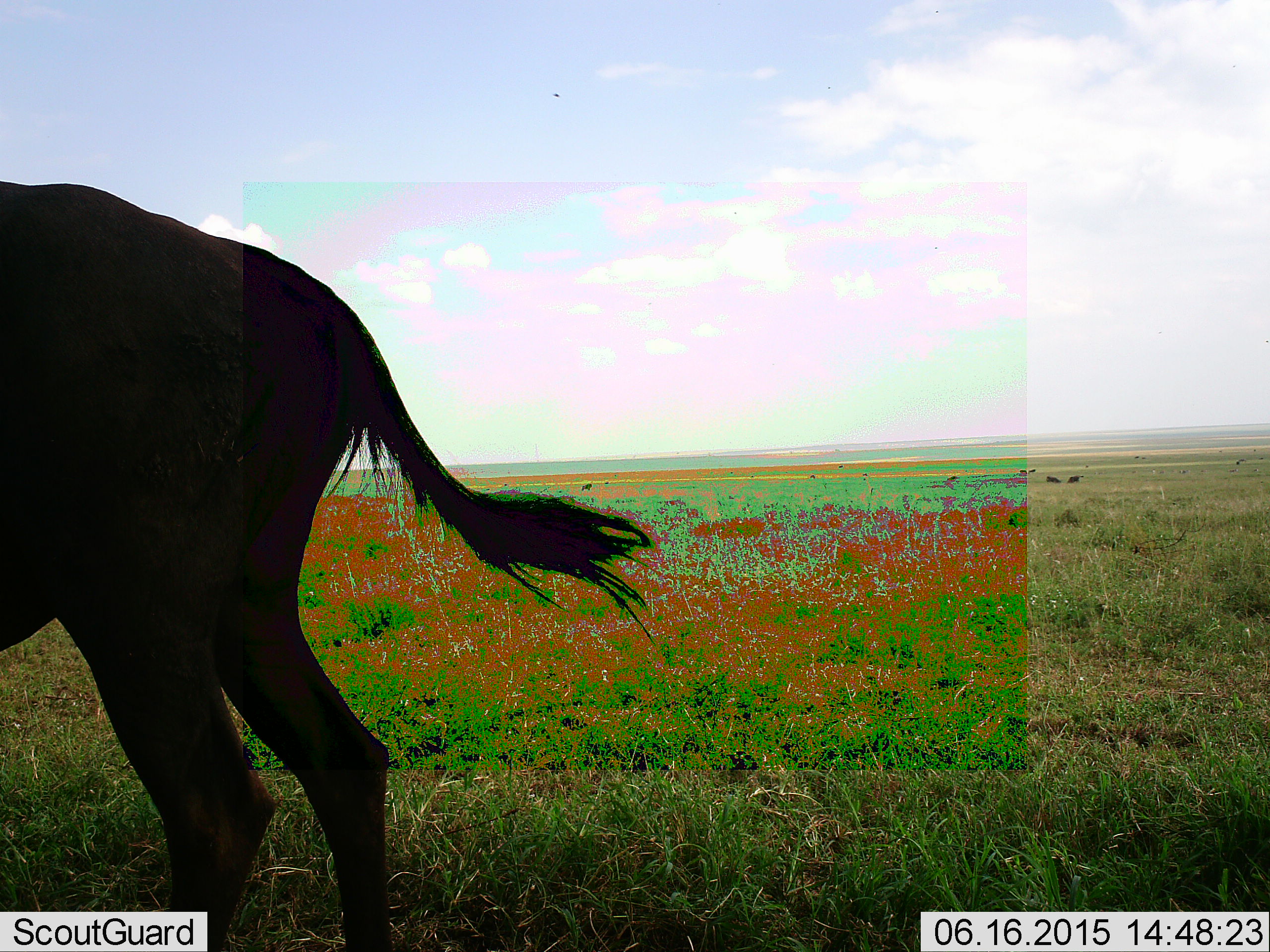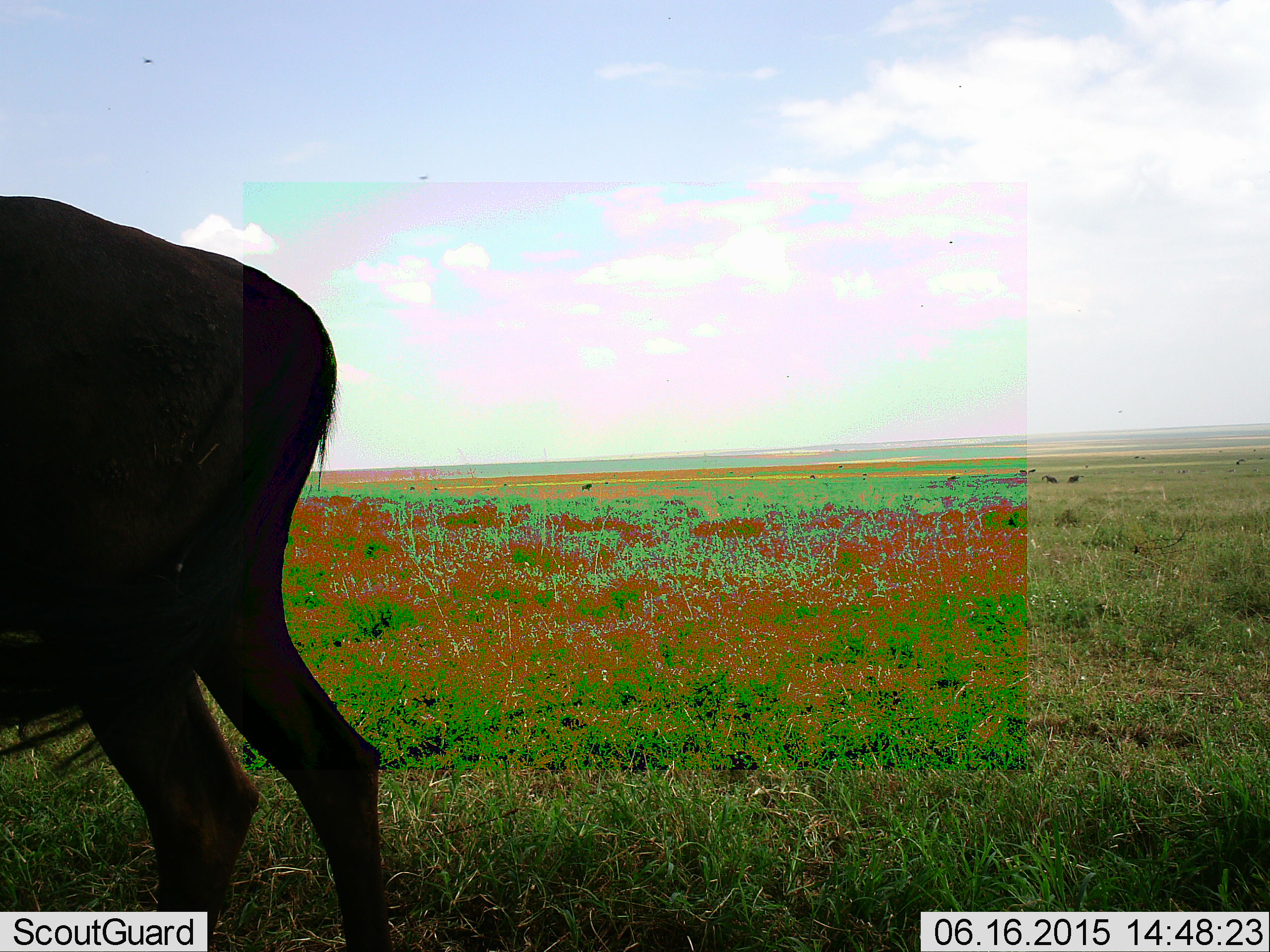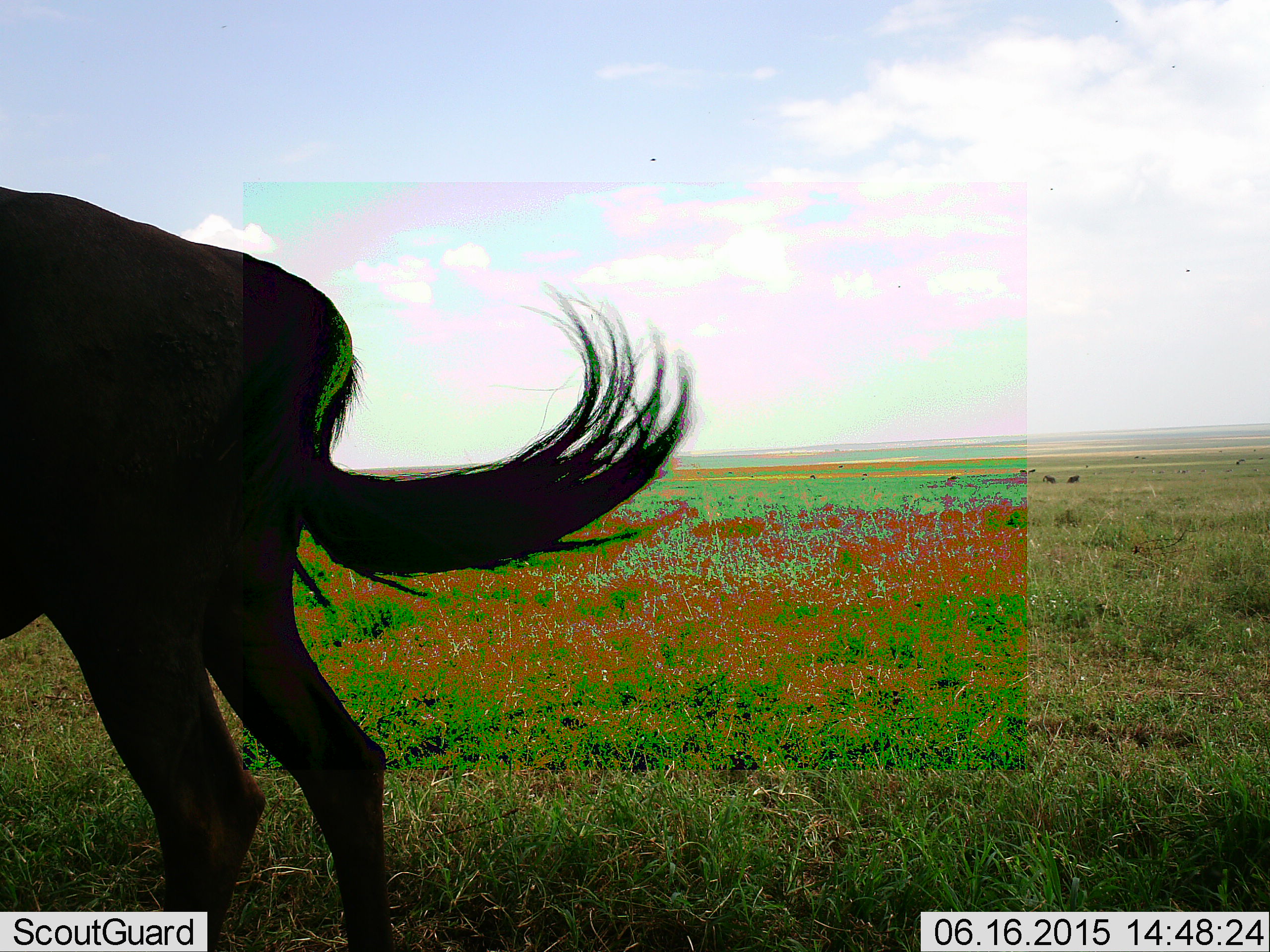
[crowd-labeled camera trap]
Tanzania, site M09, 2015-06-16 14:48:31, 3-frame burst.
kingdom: Animalia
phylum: Chordata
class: Mammalia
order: Artiodactyla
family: Bovidae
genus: Connochaetes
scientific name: Connochaetes taurinus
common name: blue wildebeest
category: wildebeest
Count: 1.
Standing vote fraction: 100%.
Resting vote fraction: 0%.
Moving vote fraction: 0%.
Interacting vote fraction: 0%.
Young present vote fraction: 0%.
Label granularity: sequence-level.